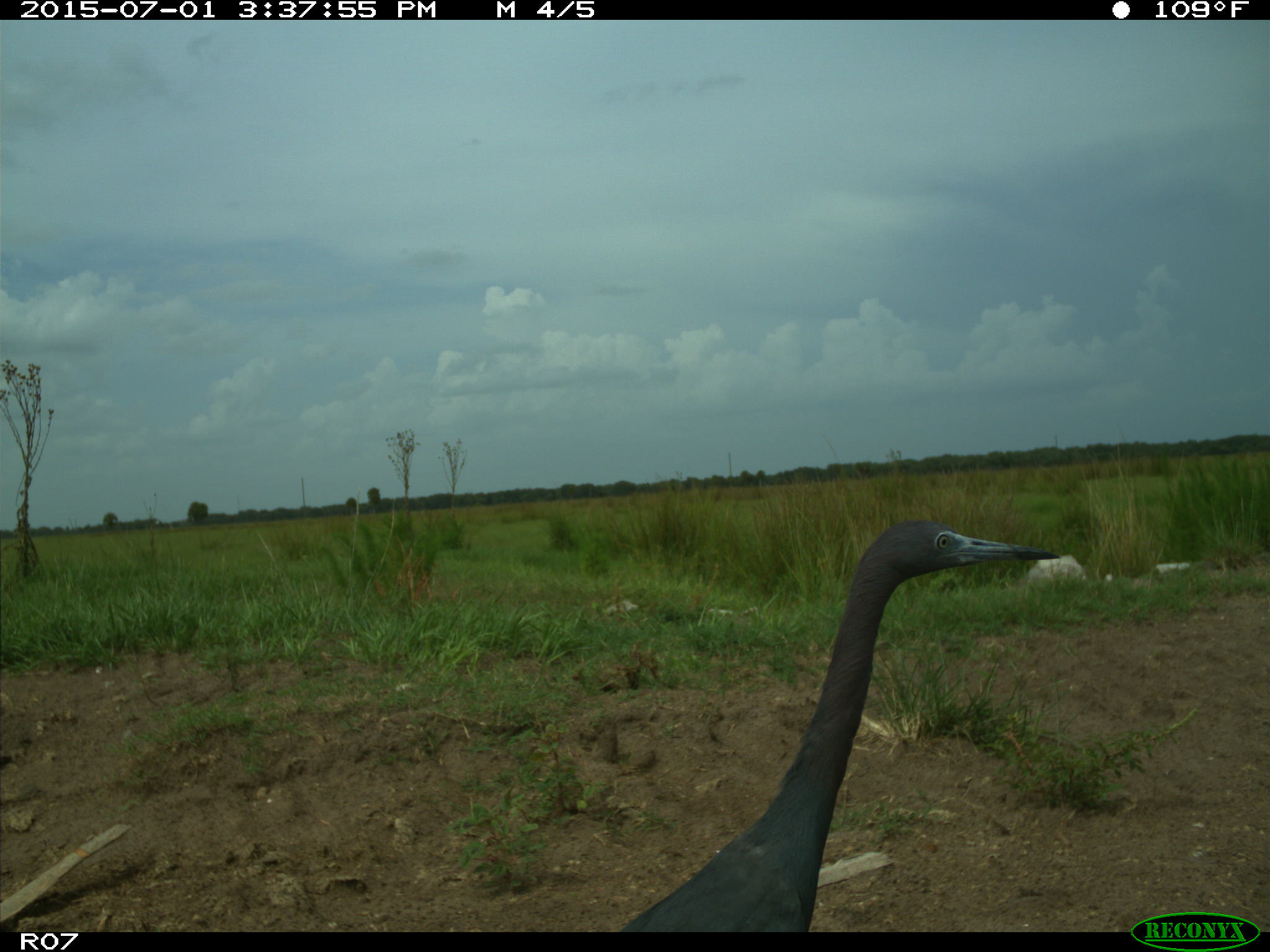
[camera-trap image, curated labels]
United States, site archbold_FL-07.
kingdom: Animalia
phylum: Chordata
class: Aves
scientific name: Aves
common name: birds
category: unidentified bird